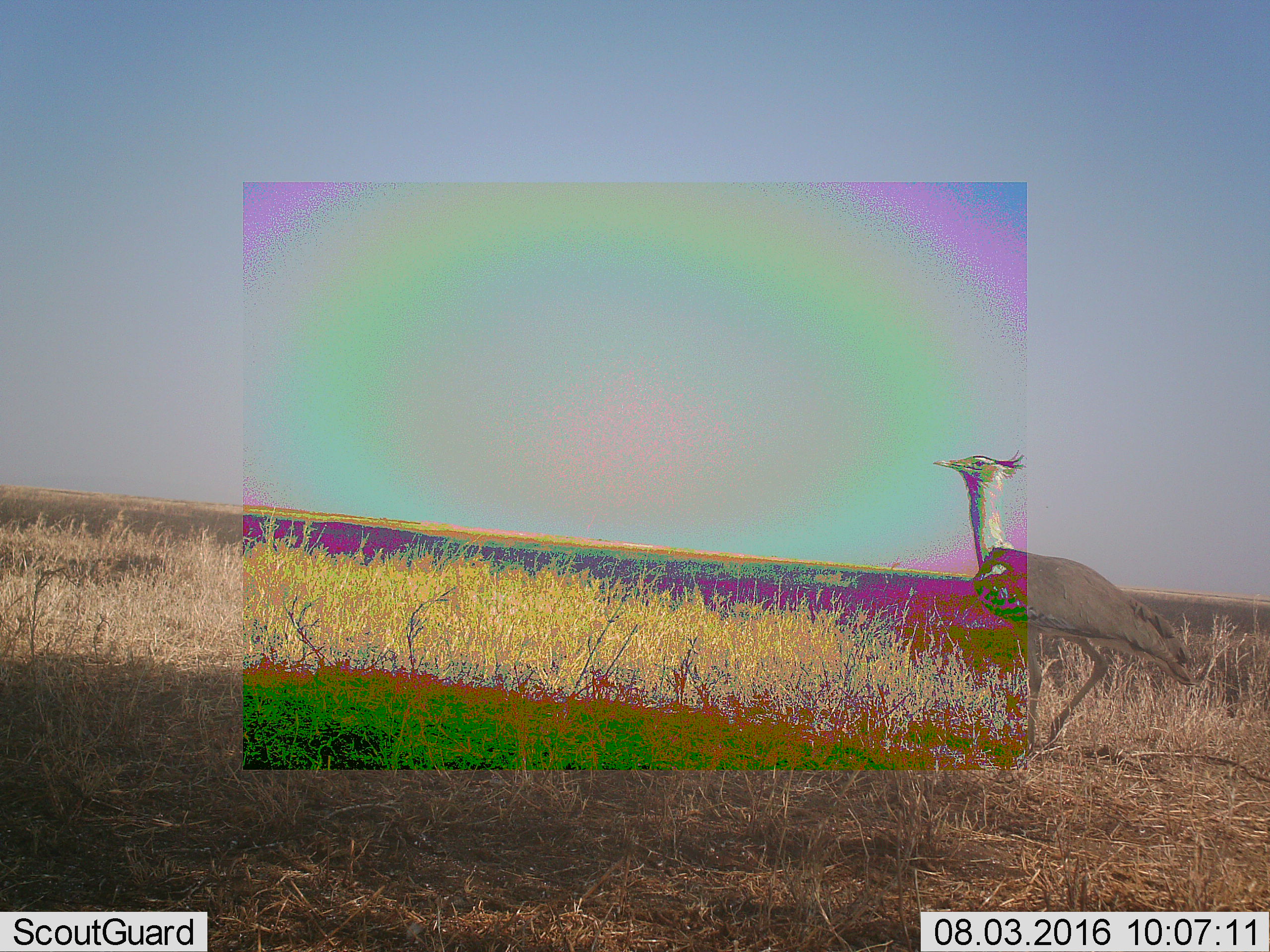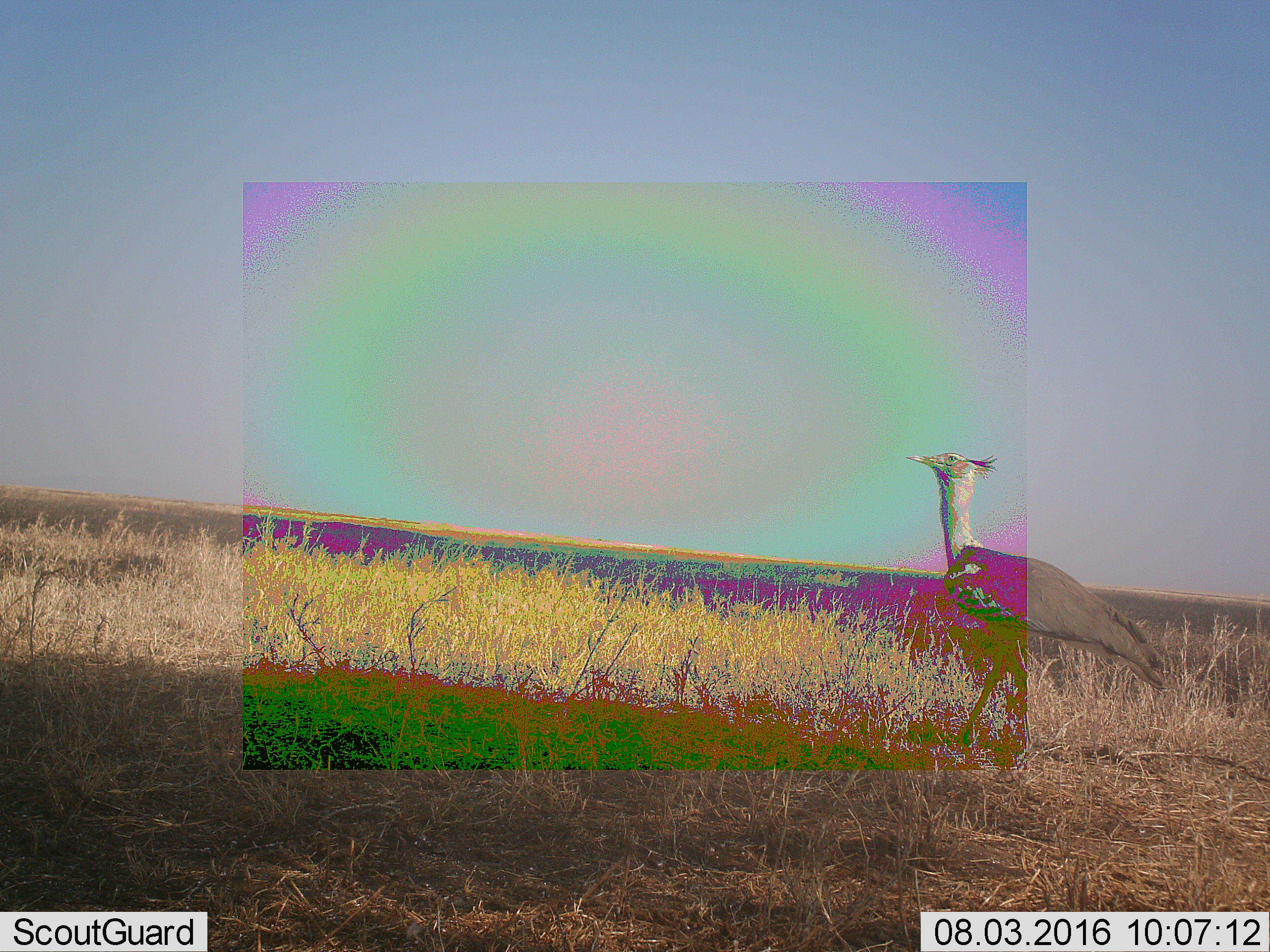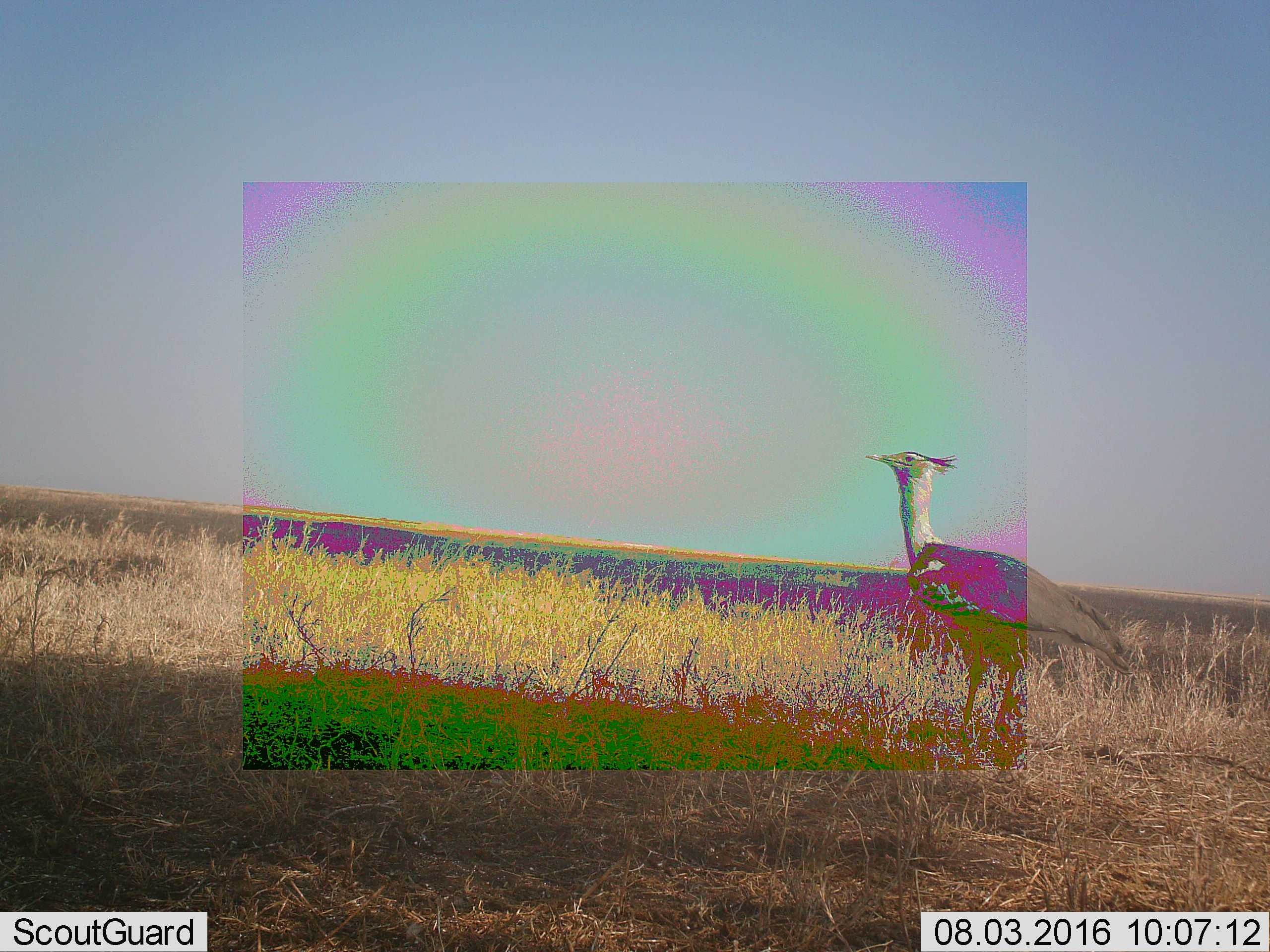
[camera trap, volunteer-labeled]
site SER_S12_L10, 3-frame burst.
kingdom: Animalia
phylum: Chordata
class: Aves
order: Otidiformes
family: Otididae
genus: Ardeotis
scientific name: Ardeotis kori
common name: kori bustard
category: bustardkori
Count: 1.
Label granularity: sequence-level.